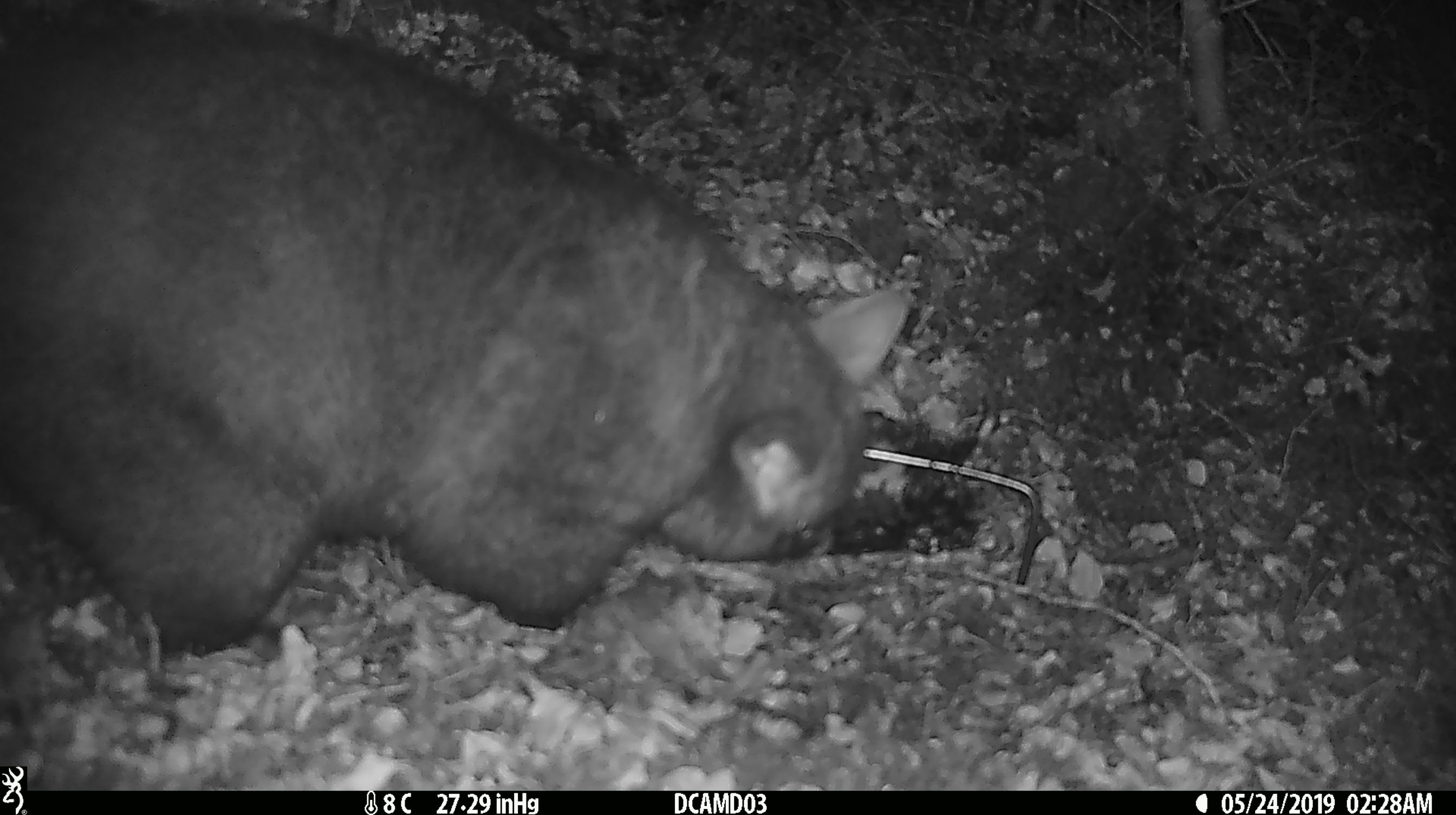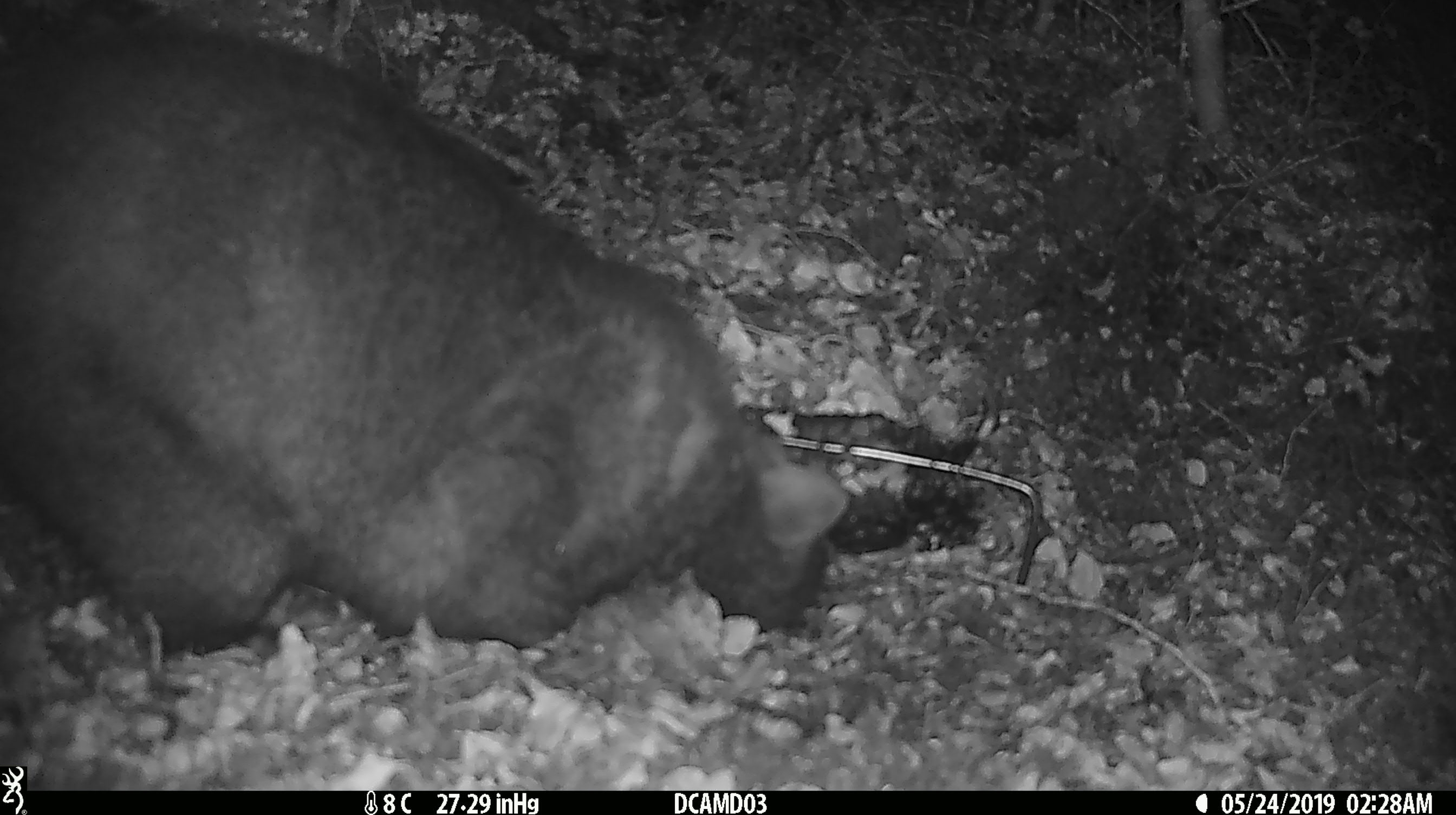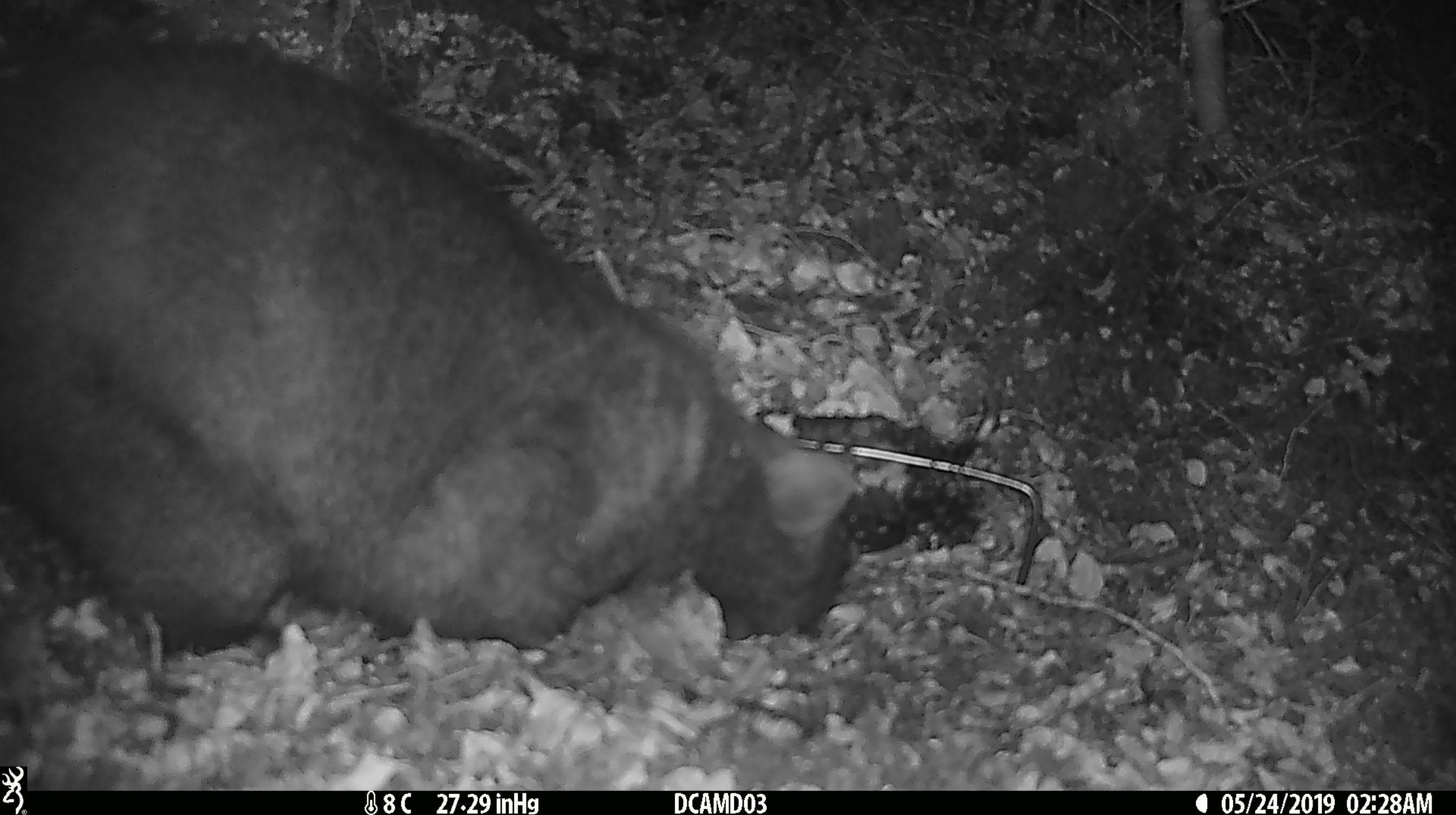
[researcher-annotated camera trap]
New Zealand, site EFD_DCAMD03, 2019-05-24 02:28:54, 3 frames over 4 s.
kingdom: Animalia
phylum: Chordata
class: Mammalia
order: Diprotodontia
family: Phalangeridae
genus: Trichosurus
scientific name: Trichosurus vulpecula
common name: common brushtail possum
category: possum